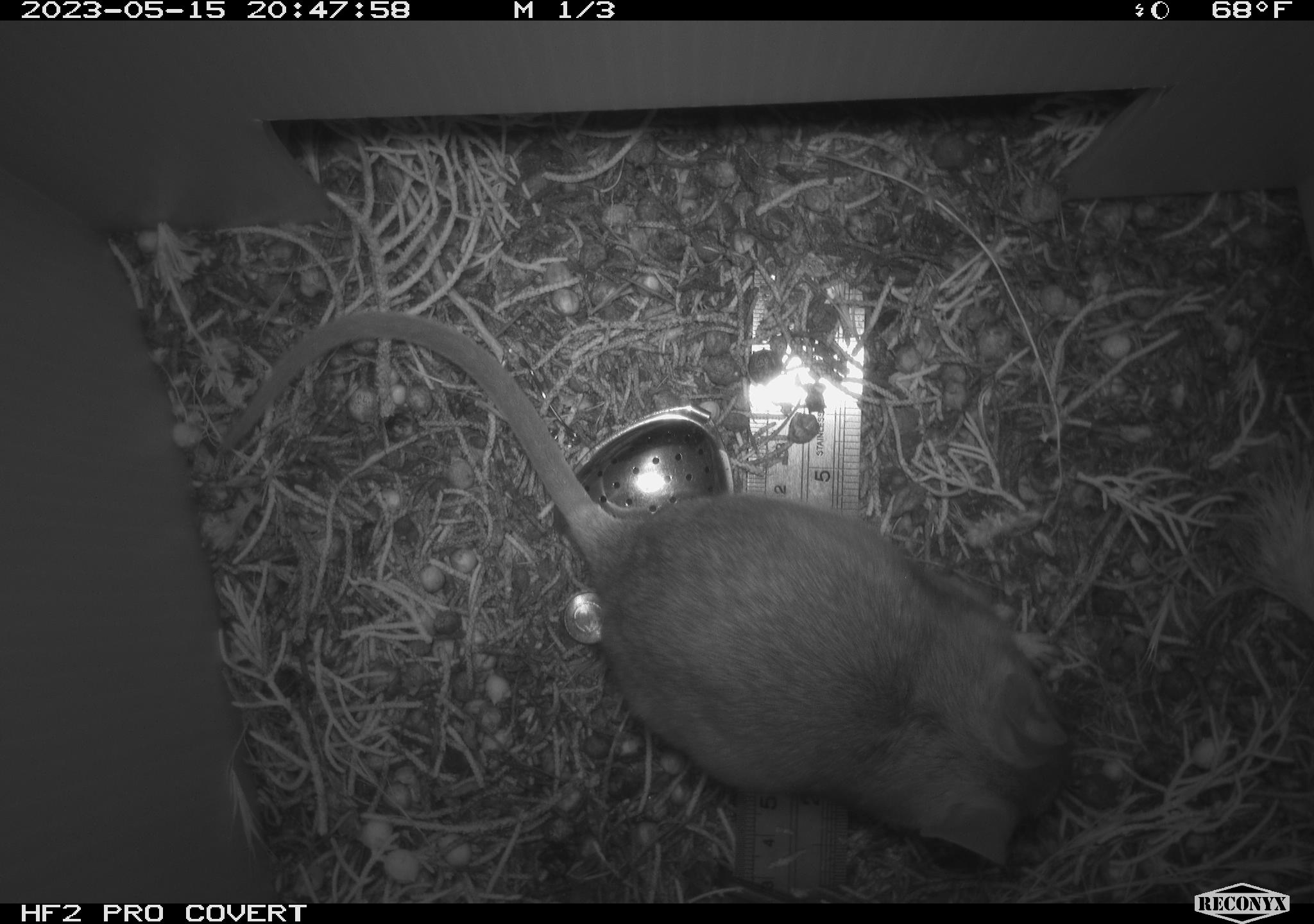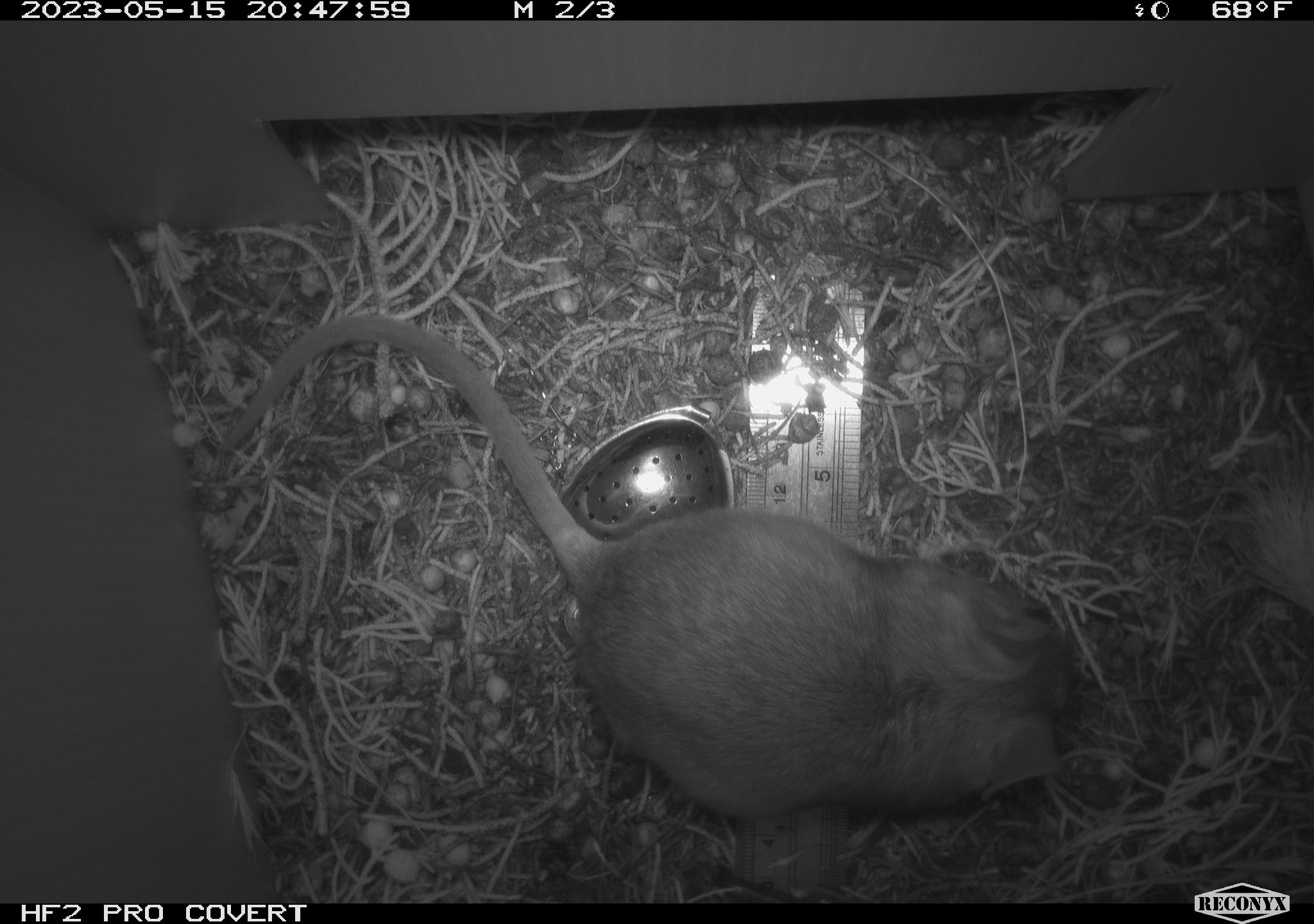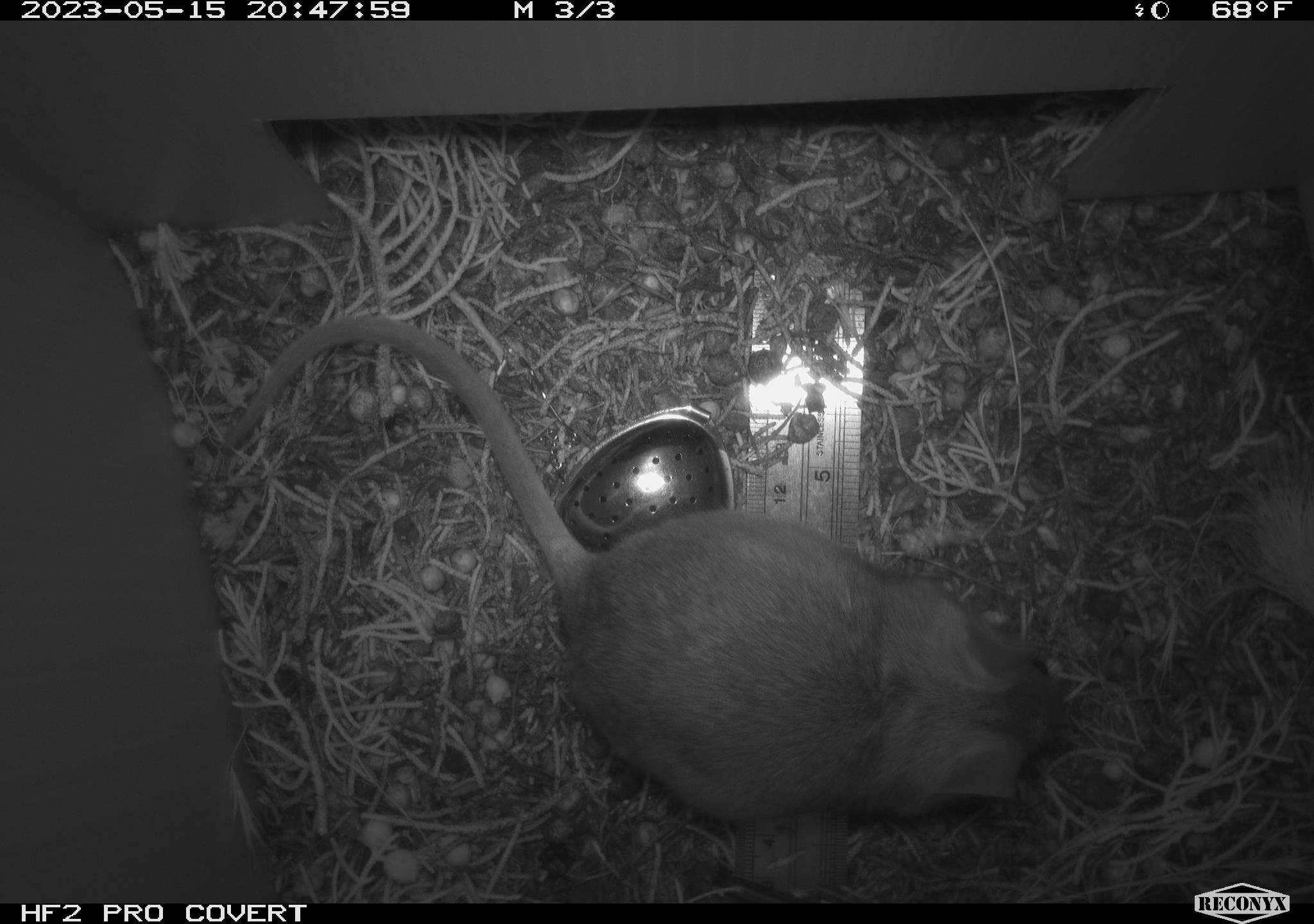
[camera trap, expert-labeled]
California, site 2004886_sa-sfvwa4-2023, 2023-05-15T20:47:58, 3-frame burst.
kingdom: Animalia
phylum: Chordata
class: Mammalia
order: Rodentia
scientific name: Rodentia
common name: mouse species